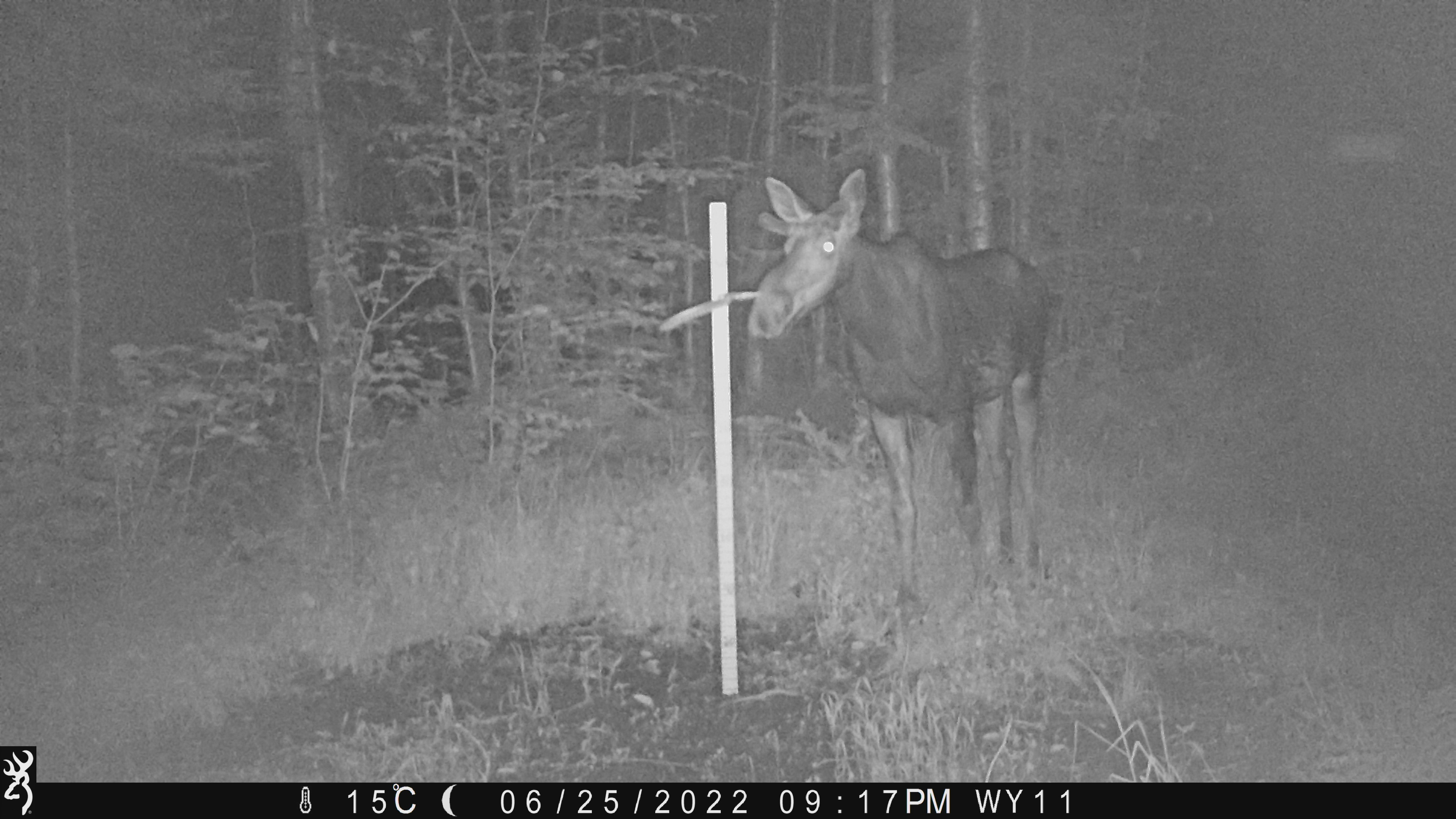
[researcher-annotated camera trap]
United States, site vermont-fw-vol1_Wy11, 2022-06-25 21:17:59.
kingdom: Animalia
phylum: Chordata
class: Mammalia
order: Artiodactyla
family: Cervidae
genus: Alces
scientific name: Alces alces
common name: moose